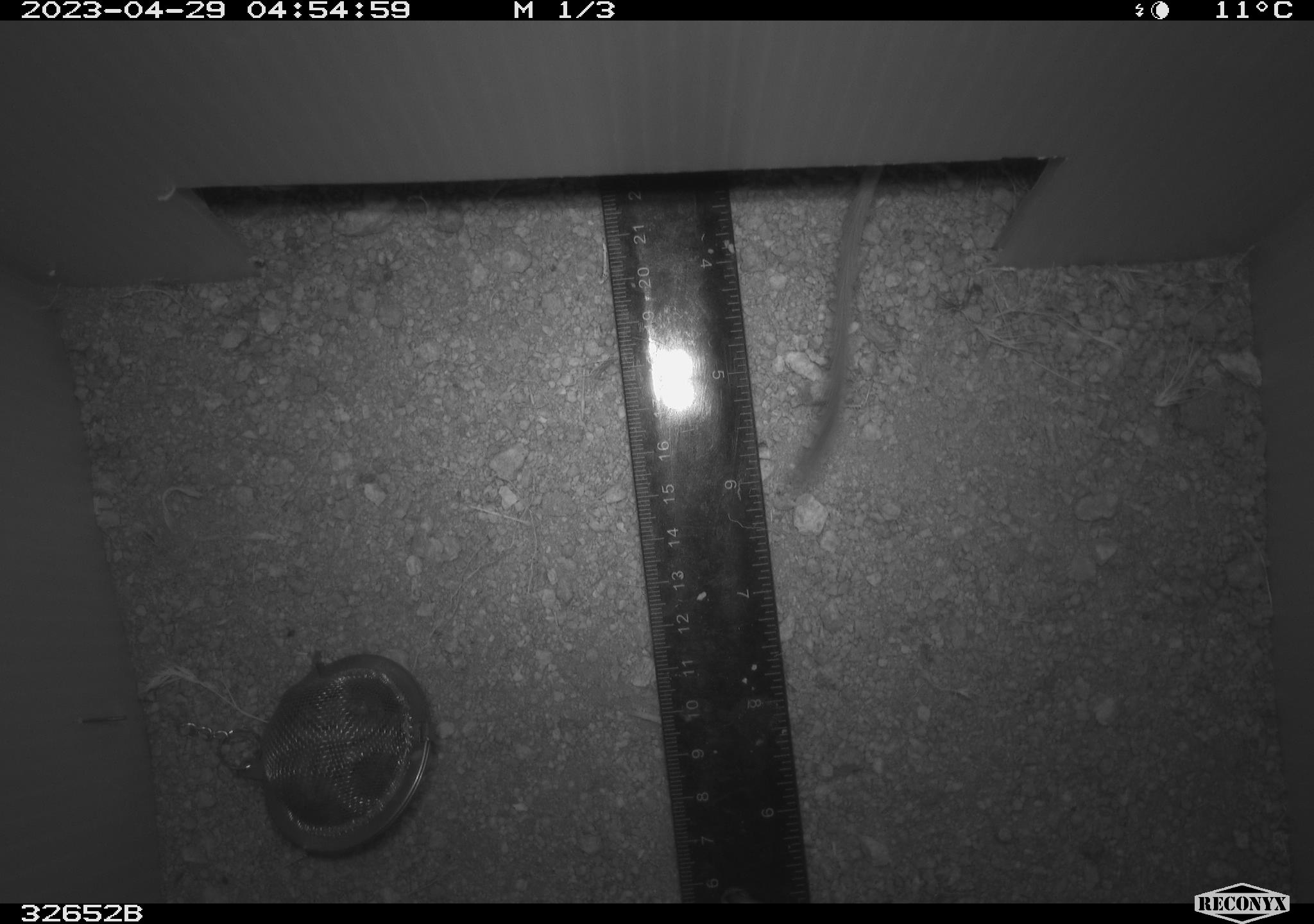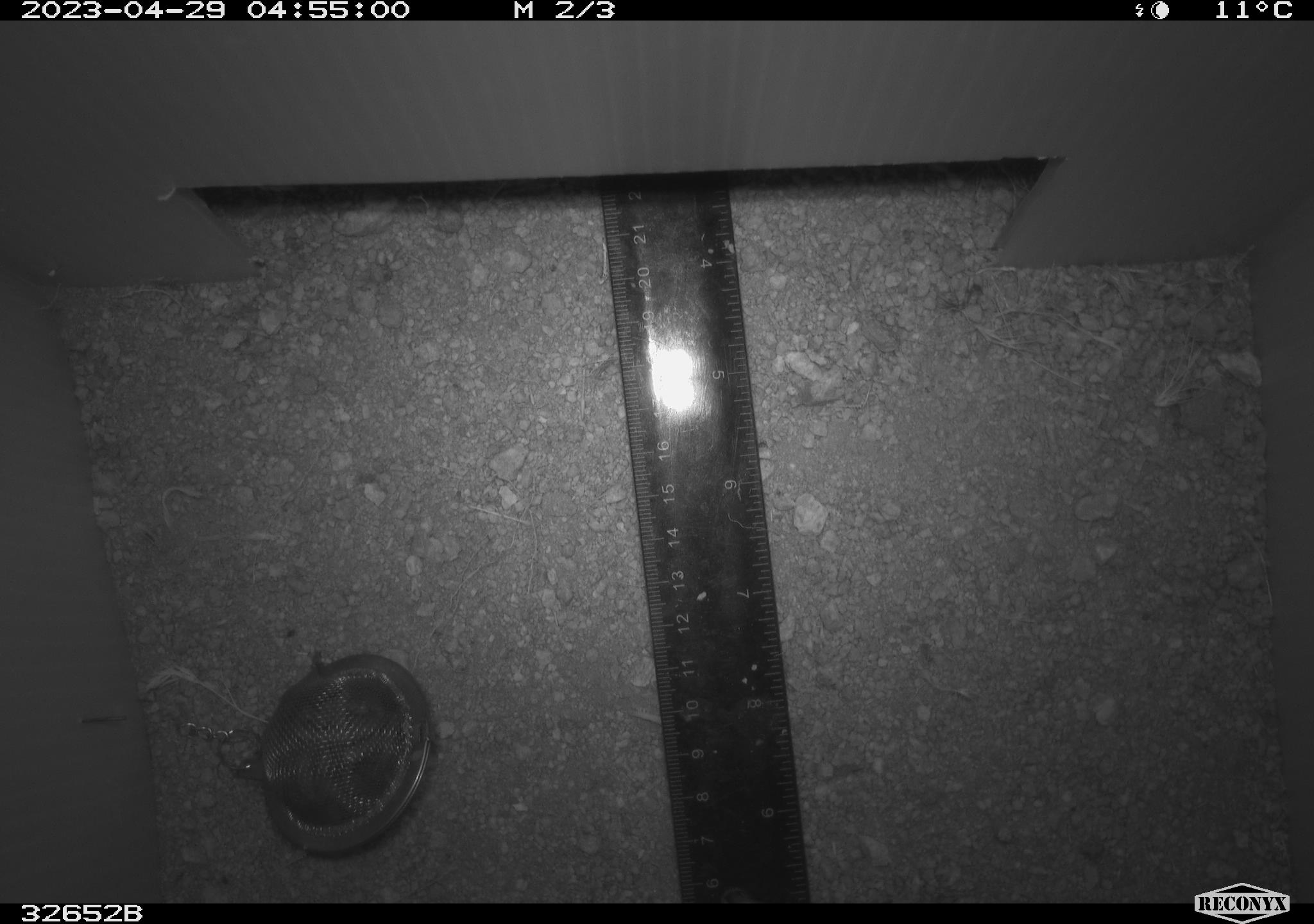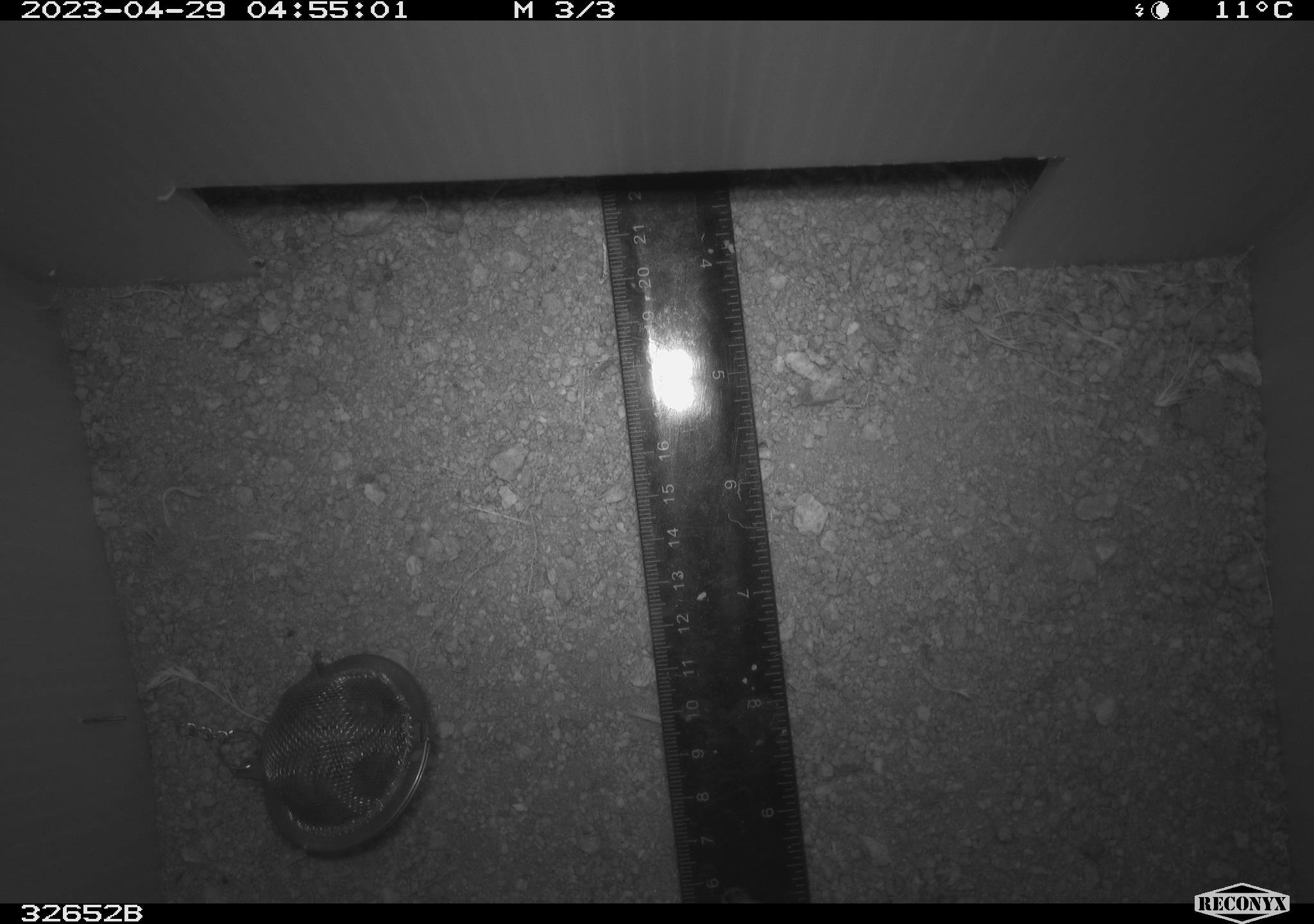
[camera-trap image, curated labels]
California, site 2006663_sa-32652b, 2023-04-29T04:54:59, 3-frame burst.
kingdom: Animalia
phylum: Chordata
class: Mammalia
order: Rodentia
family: Heteromyidae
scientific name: Heteromyidae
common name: kangaroo rats and pocket mice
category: heteromyidae family